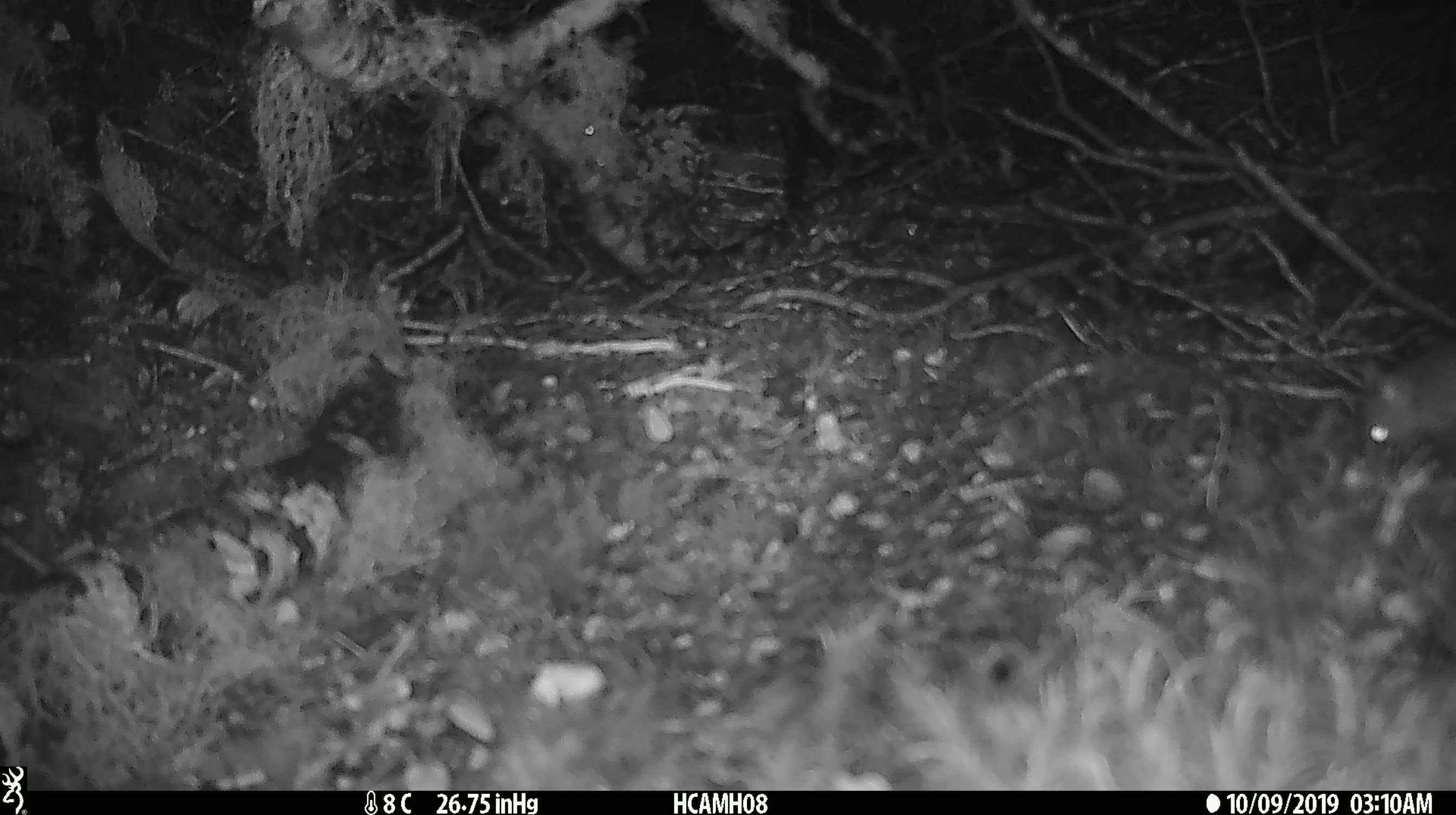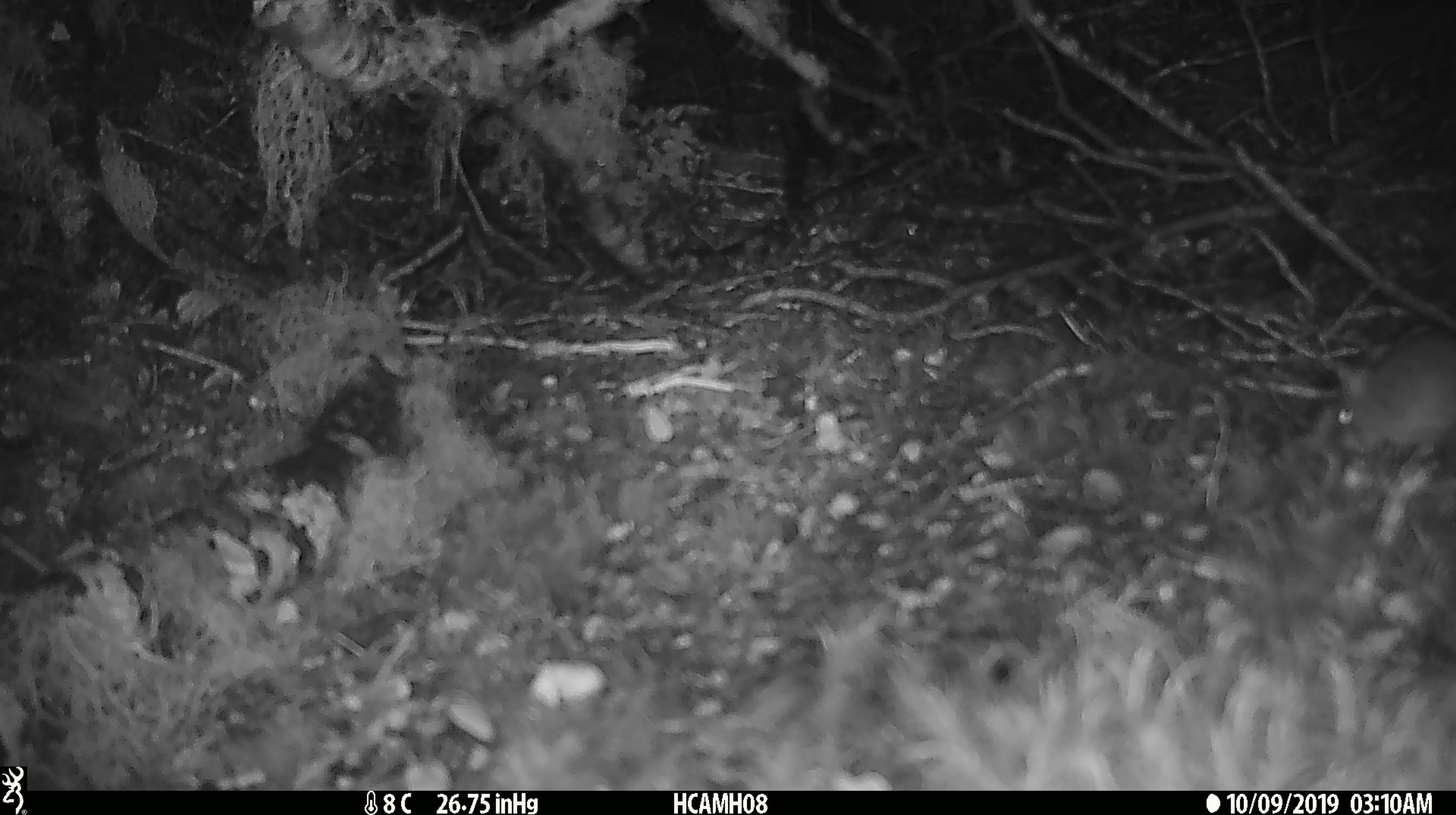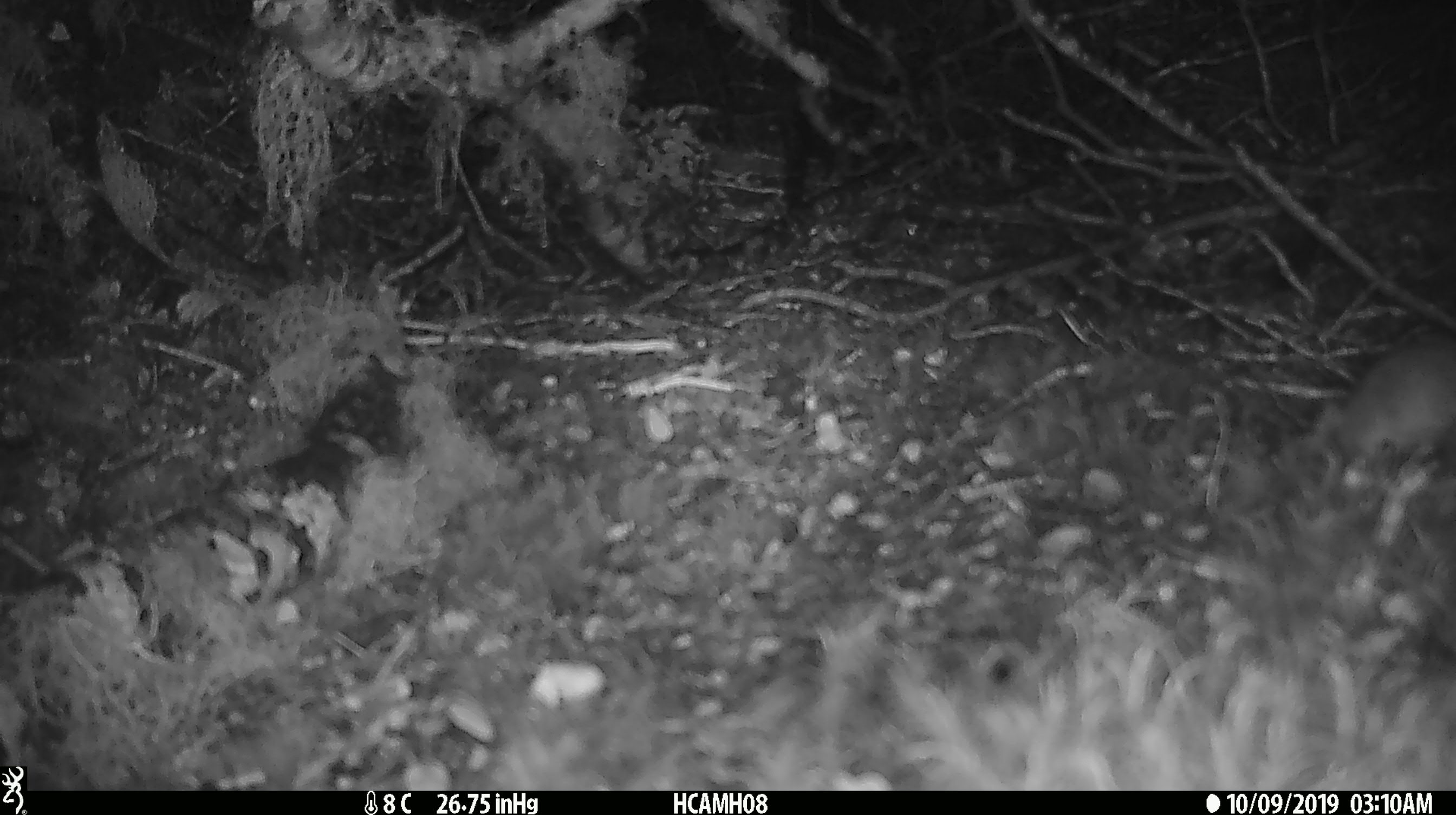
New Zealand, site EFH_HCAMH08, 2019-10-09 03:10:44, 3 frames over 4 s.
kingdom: Animalia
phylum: Chordata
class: Mammalia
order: Rodentia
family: Muridae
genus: Mus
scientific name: Mus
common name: mouse